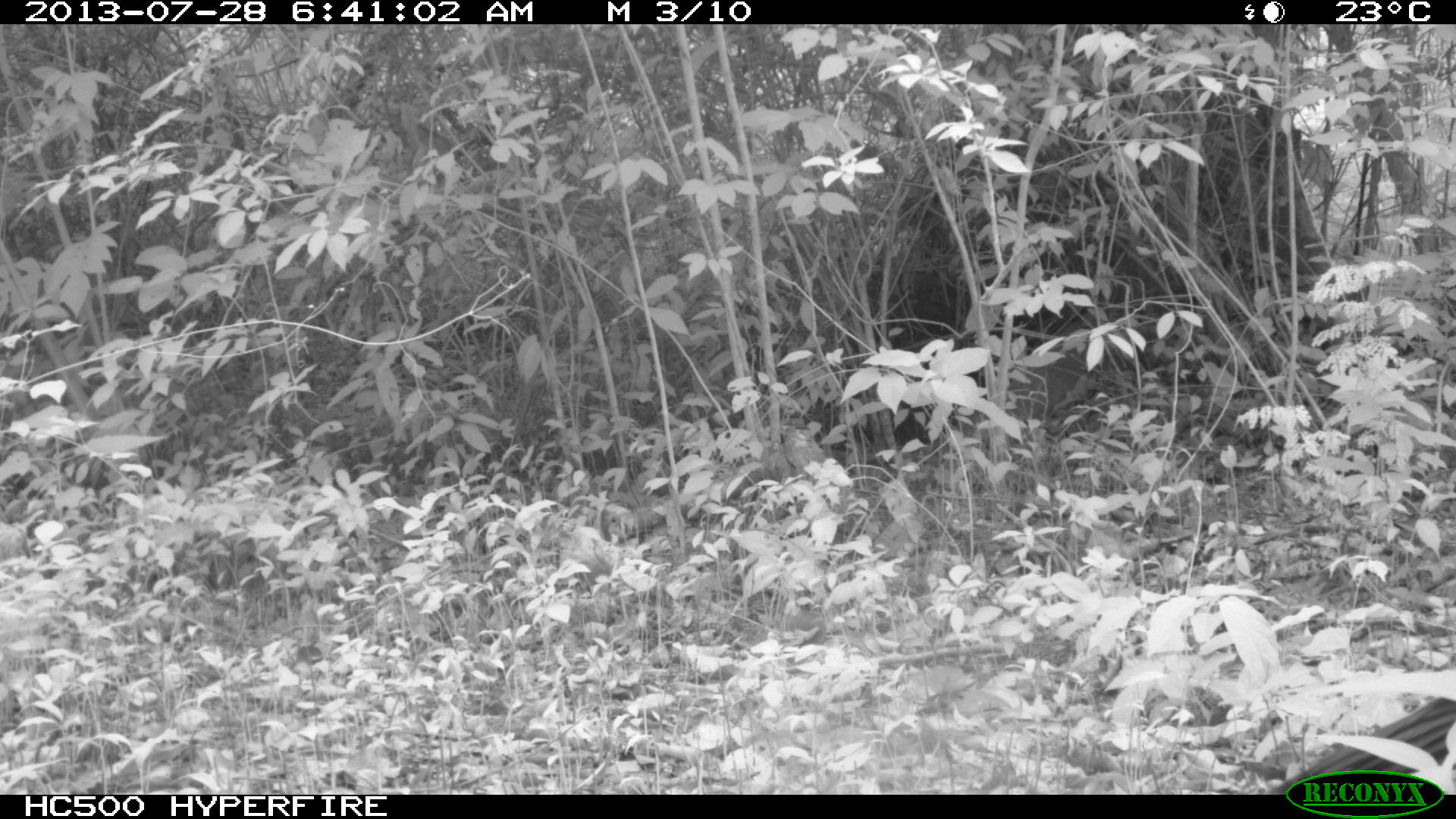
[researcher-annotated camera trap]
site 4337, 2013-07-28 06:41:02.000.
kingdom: Animalia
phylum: Chordata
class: Aves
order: Galliformes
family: Phasianidae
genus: Meleagris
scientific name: Meleagris ocellata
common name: ocellated turkey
Meleagris ocellata (ocellated turkey), count 1.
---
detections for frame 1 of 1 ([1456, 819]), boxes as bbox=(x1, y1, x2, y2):
meleagris ocellata: bbox=(1269, 693, 1456, 795)